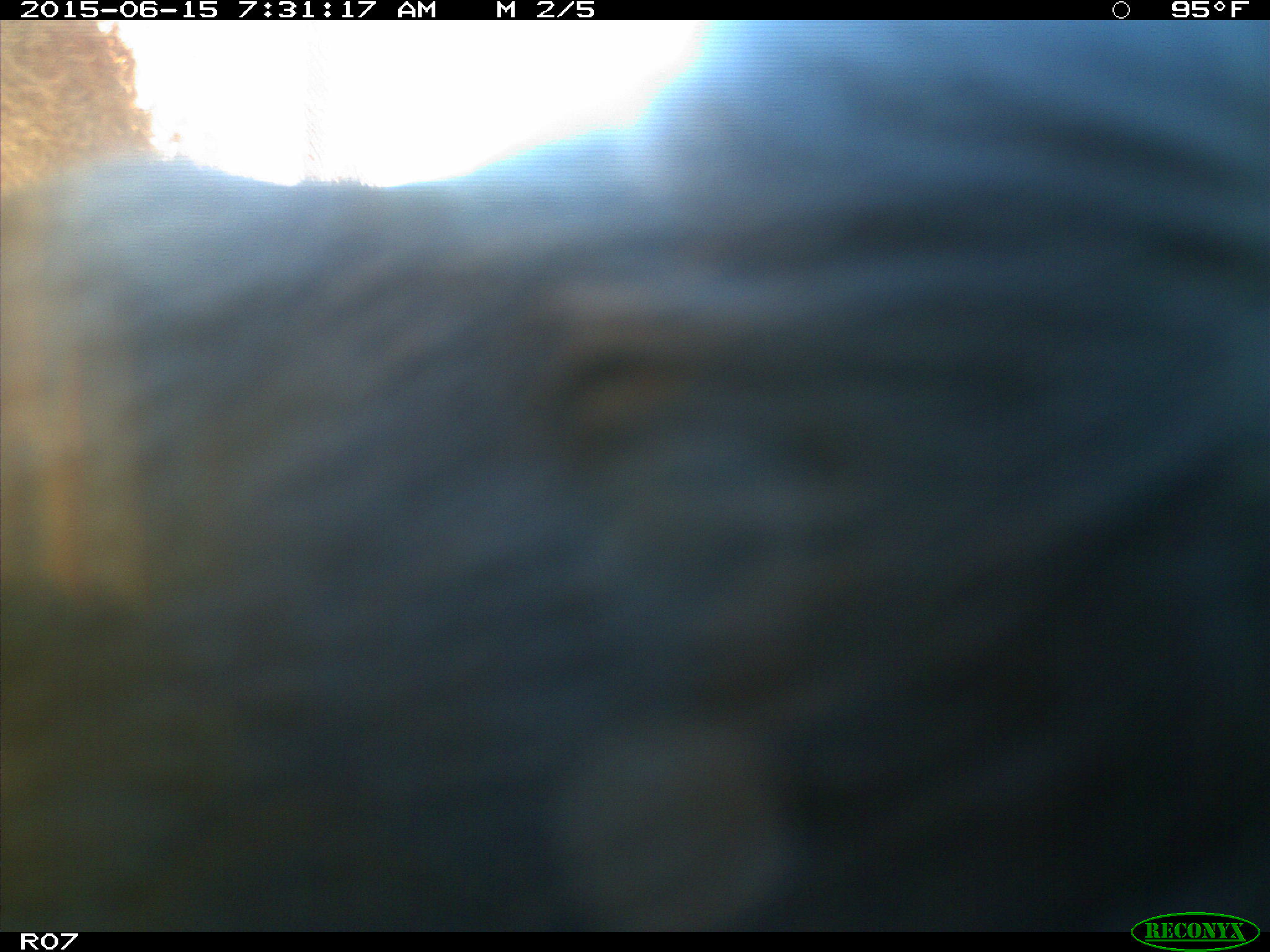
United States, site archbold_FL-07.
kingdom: Animalia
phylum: Chordata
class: Mammalia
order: Artiodactyla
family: Bovidae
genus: Bos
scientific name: Bos taurus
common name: domestic cow